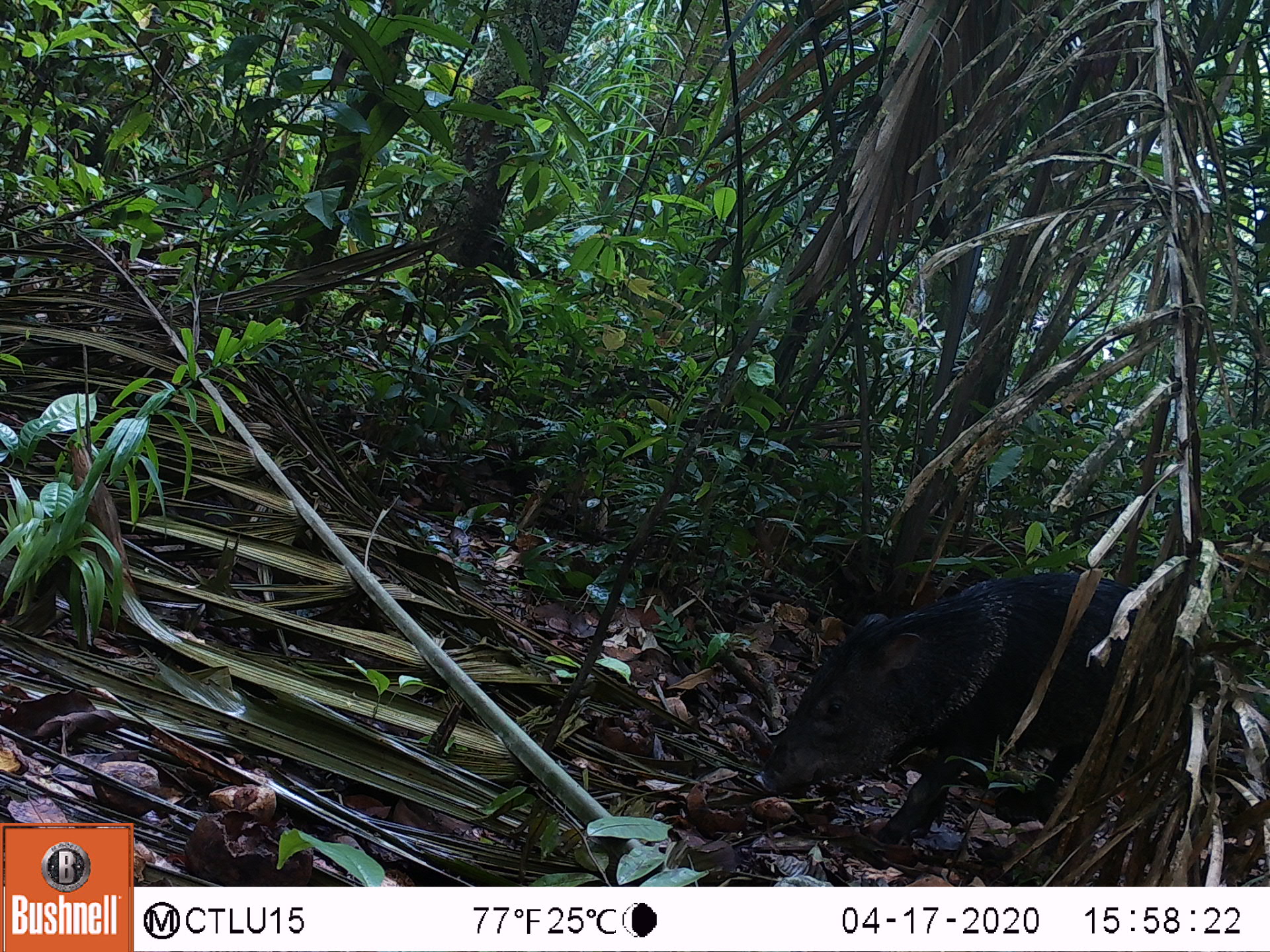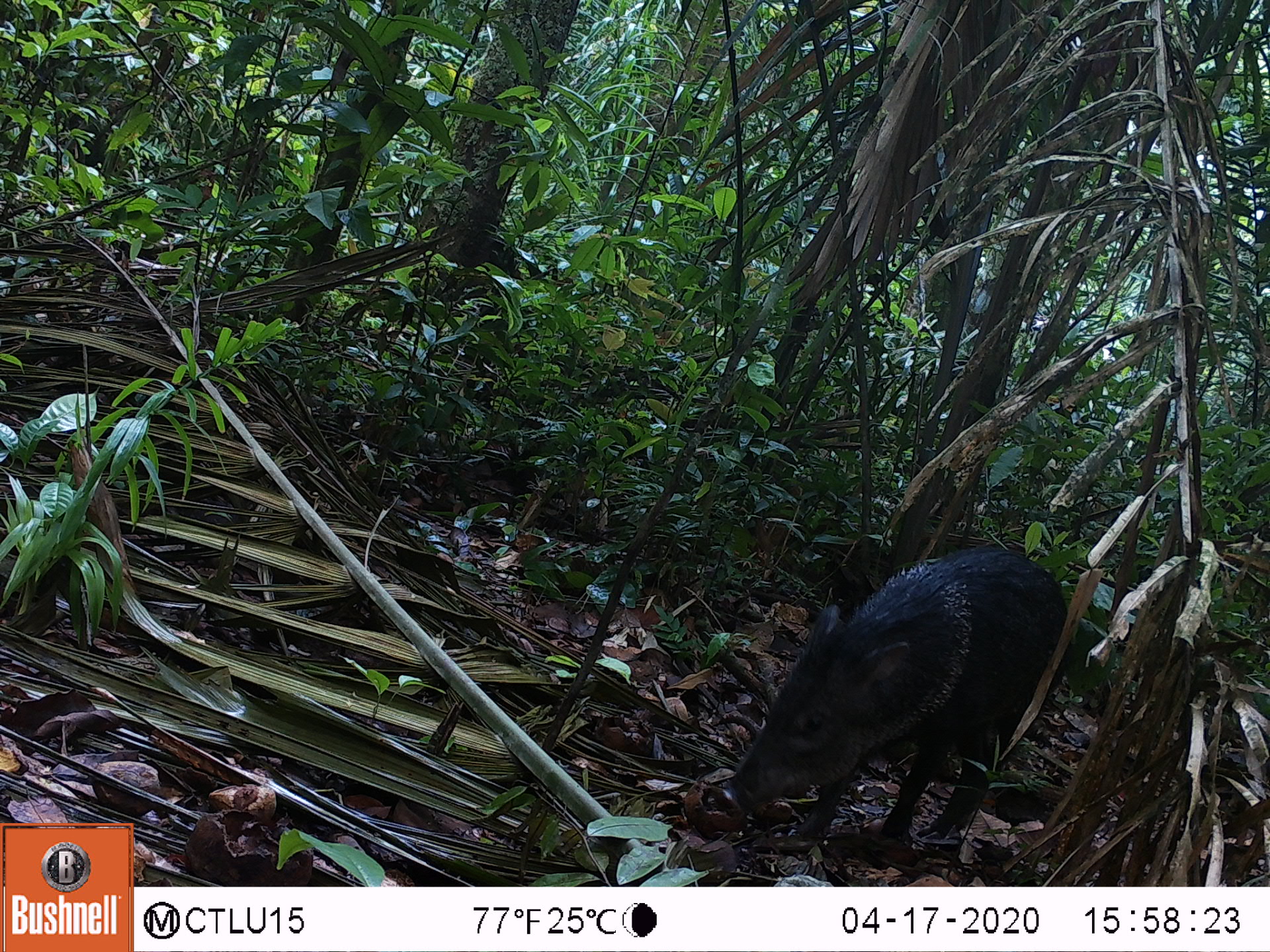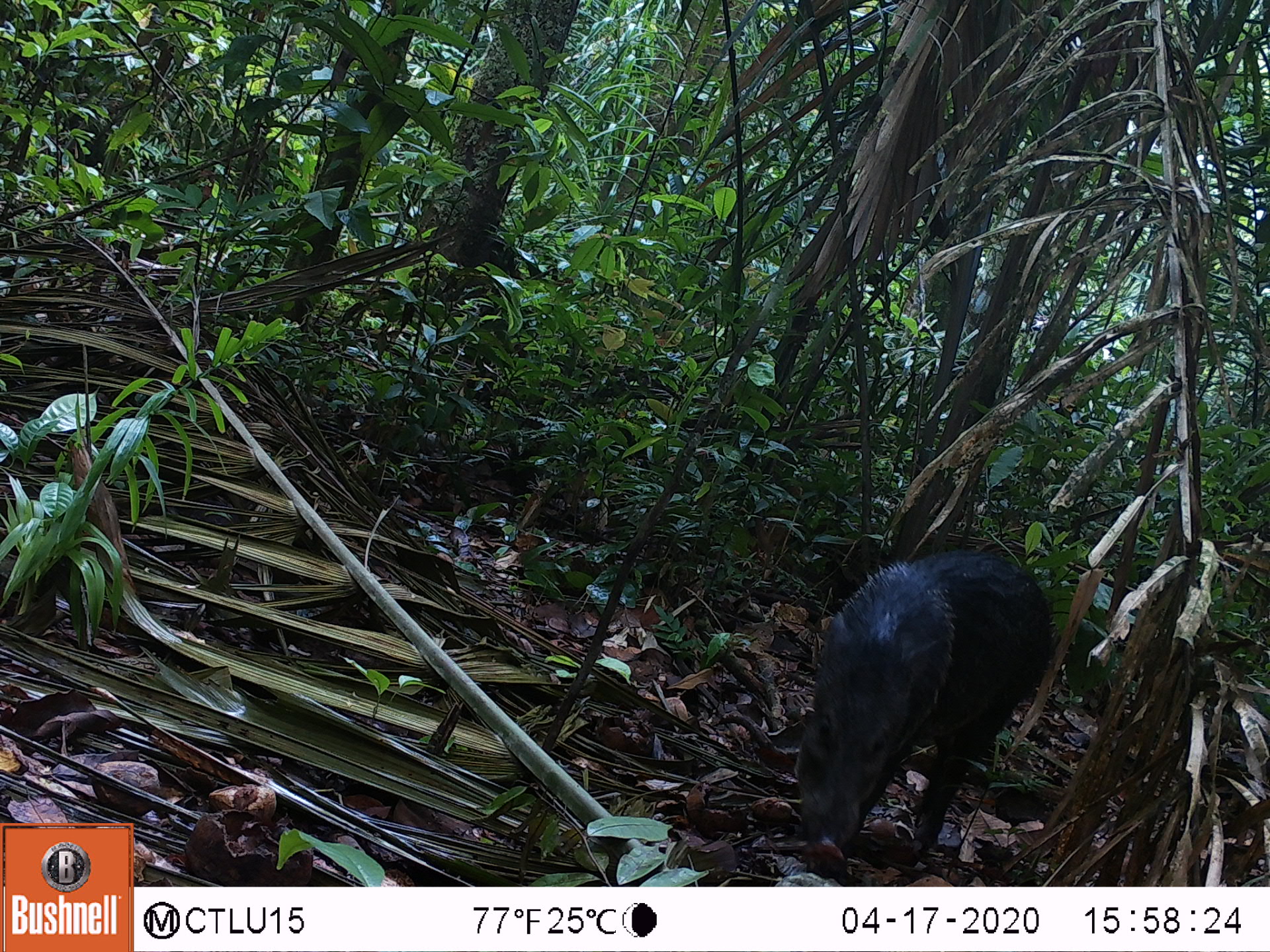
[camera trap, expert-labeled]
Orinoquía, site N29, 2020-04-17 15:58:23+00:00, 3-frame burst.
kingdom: Animalia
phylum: Chordata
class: Mammalia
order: Artiodactyla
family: Tayassuidae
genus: Pecari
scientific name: Pecari tajacu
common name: collared peccary